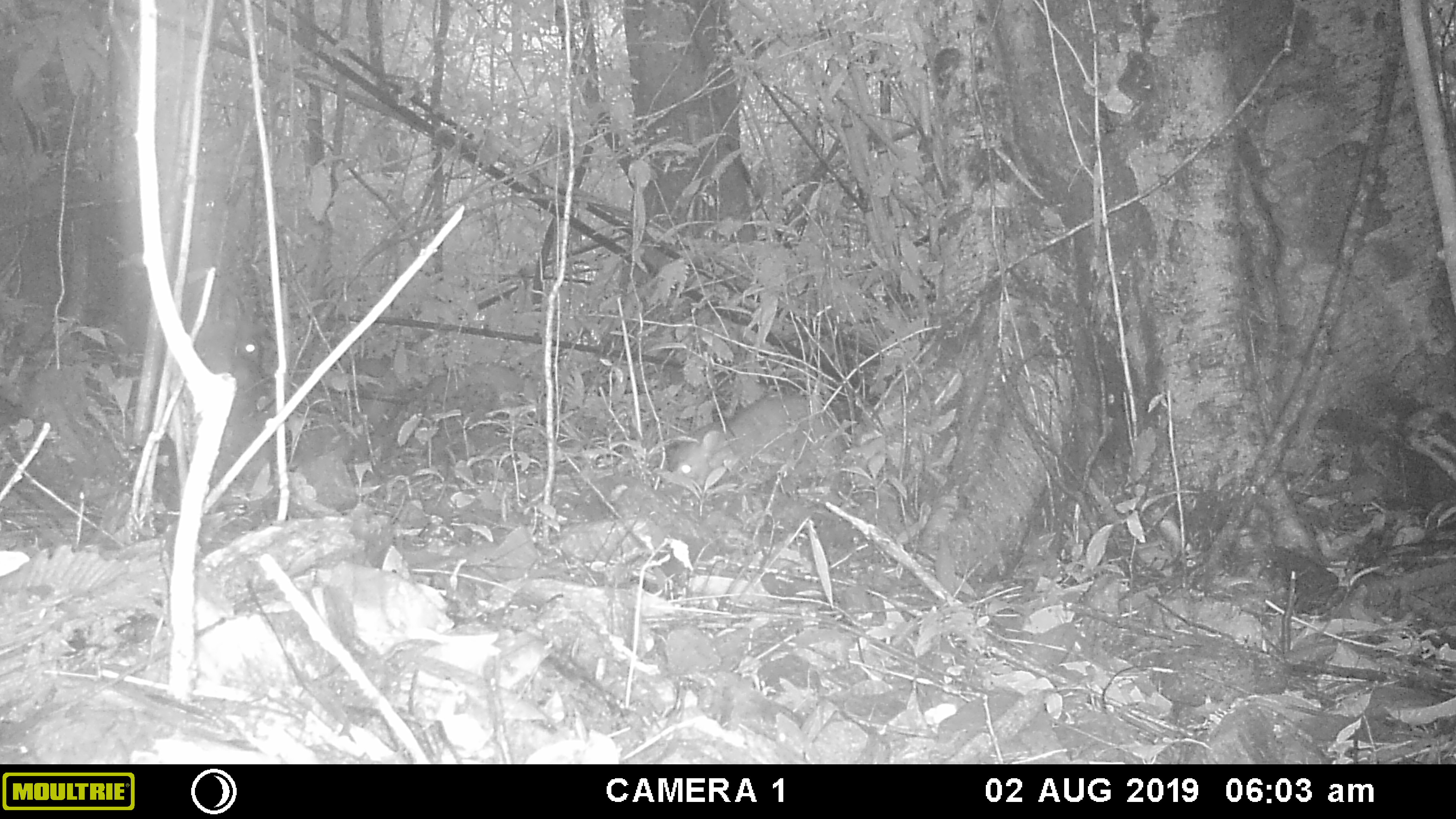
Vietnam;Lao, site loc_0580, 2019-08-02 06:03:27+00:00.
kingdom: Animalia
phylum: Chordata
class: Mammalia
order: Artiodactyla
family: Suidae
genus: Sus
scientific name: Sus scrofa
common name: eurasian wild pig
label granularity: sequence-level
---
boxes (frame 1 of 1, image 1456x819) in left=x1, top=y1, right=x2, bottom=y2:
eurasian wild pig: left=670, top=391, right=840, bottom=482; left=423, top=361, right=524, bottom=401; left=348, top=354, right=400, bottom=426